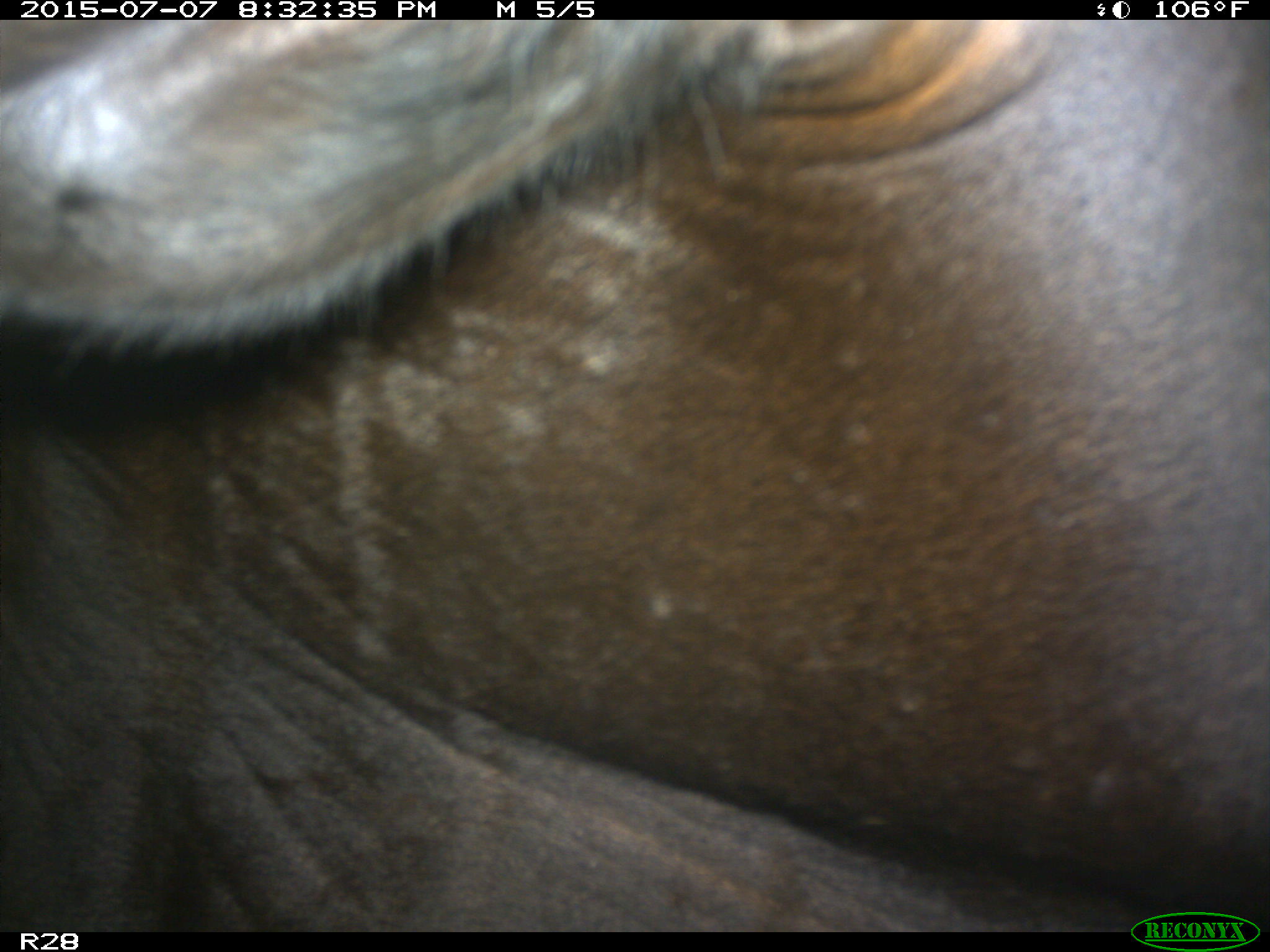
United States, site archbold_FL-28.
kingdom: Animalia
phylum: Chordata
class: Mammalia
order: Artiodactyla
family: Bovidae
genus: Bos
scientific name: Bos taurus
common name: domestic cow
Bos taurus (domestic cow).